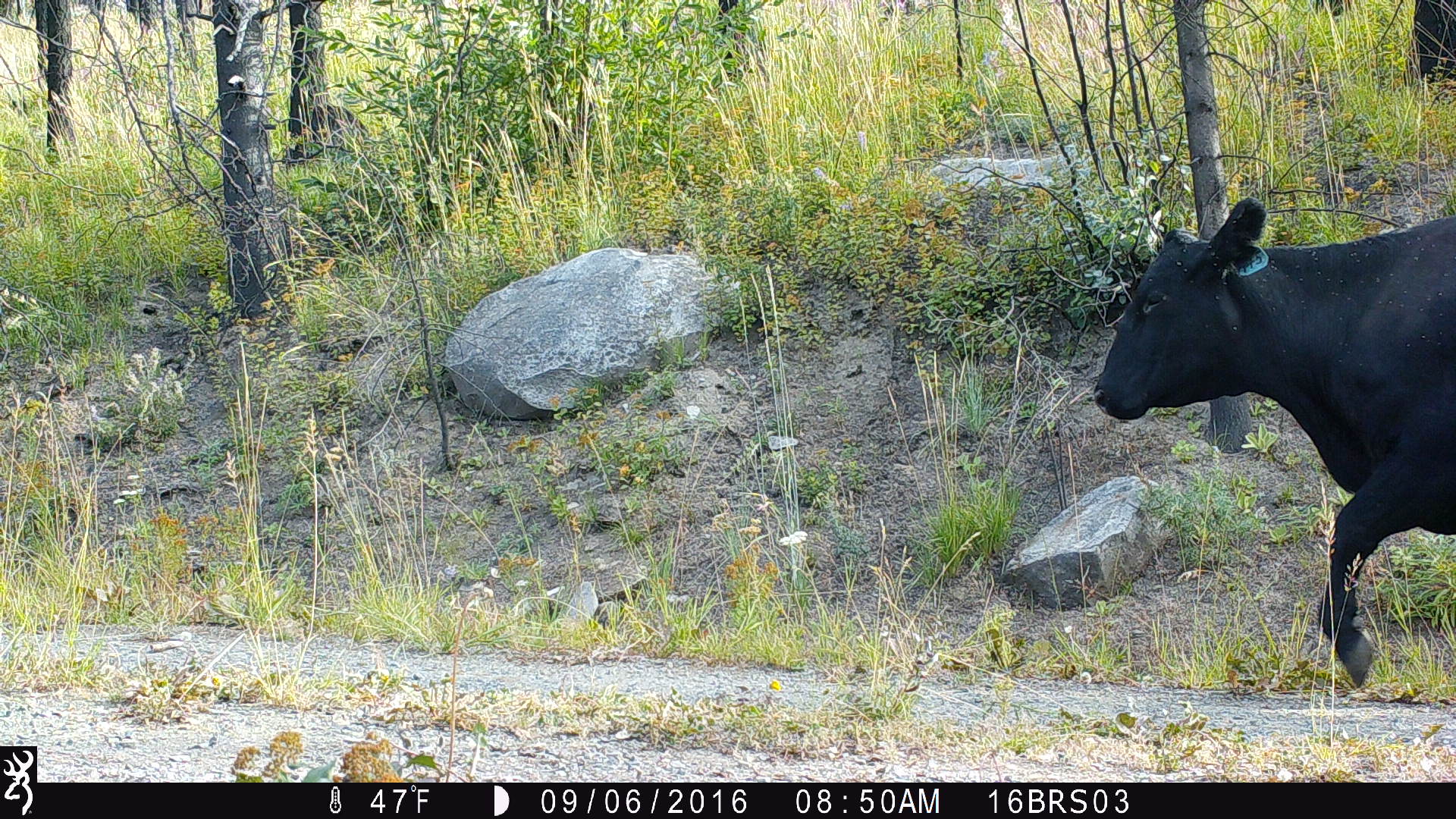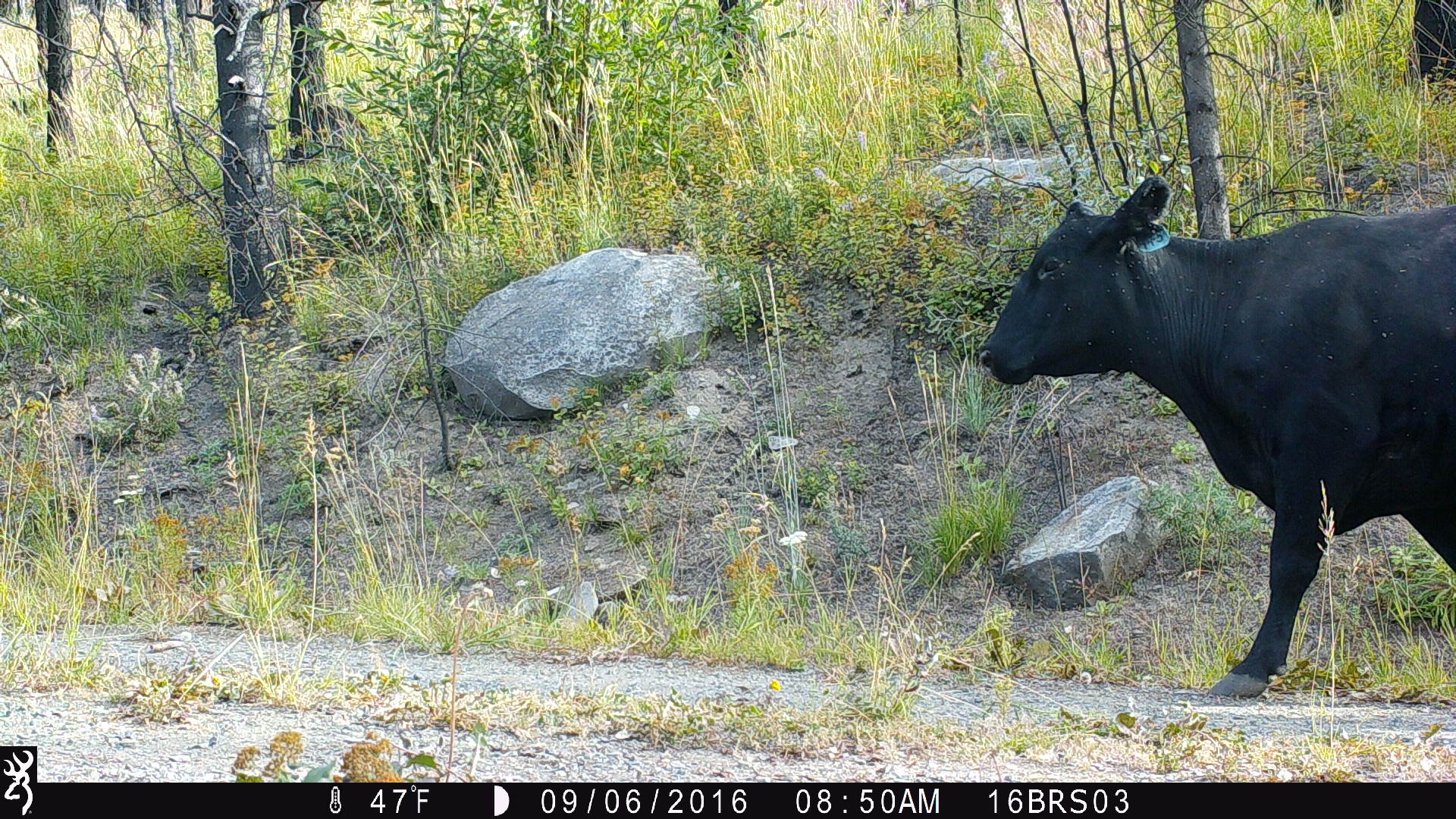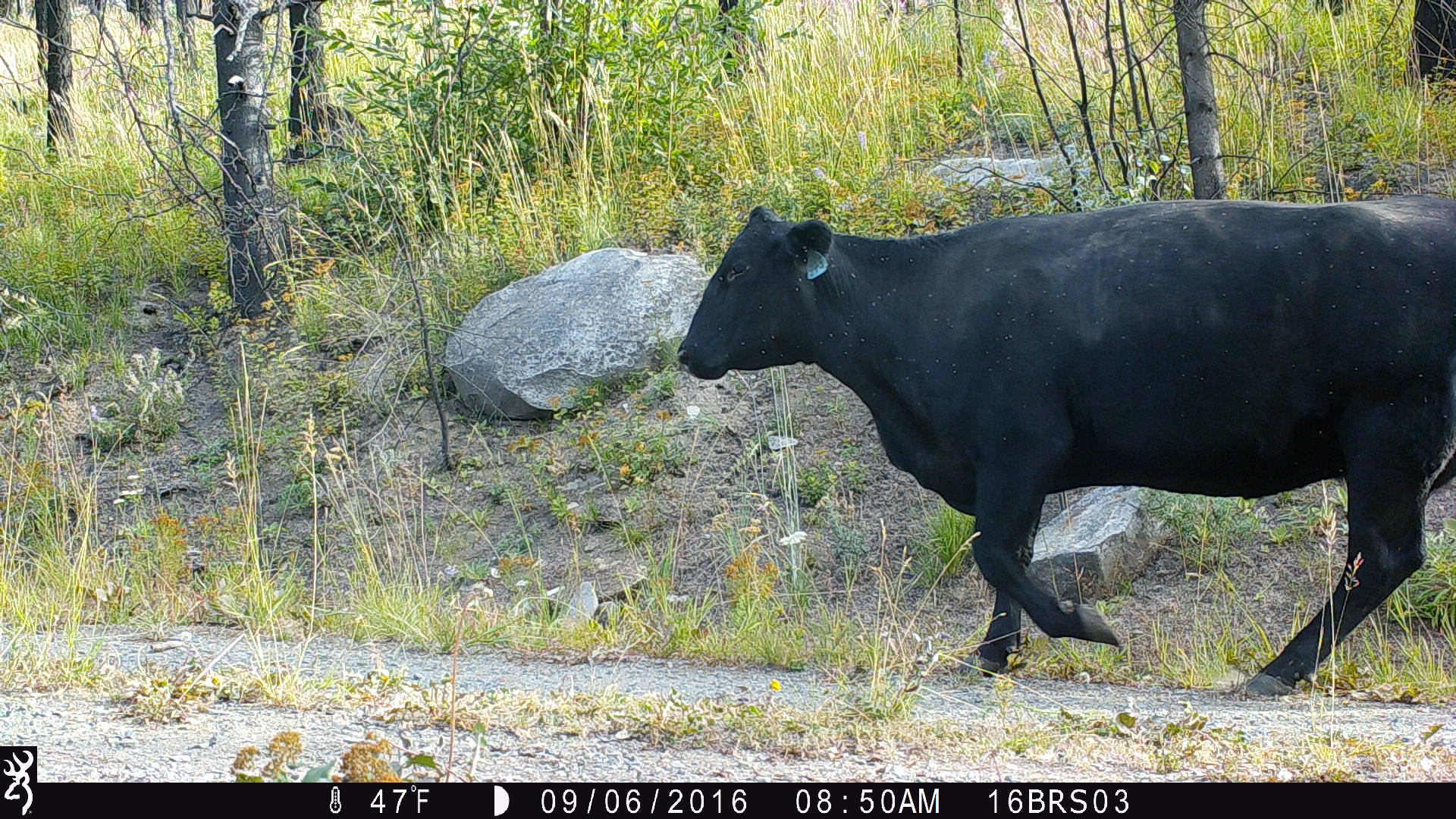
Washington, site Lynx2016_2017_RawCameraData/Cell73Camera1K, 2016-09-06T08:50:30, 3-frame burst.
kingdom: Animalia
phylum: Chordata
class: Mammalia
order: Artiodactyla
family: Bovidae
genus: Bos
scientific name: Bos taurus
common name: domestic cattle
Domestic cattle (Bos taurus). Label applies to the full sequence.